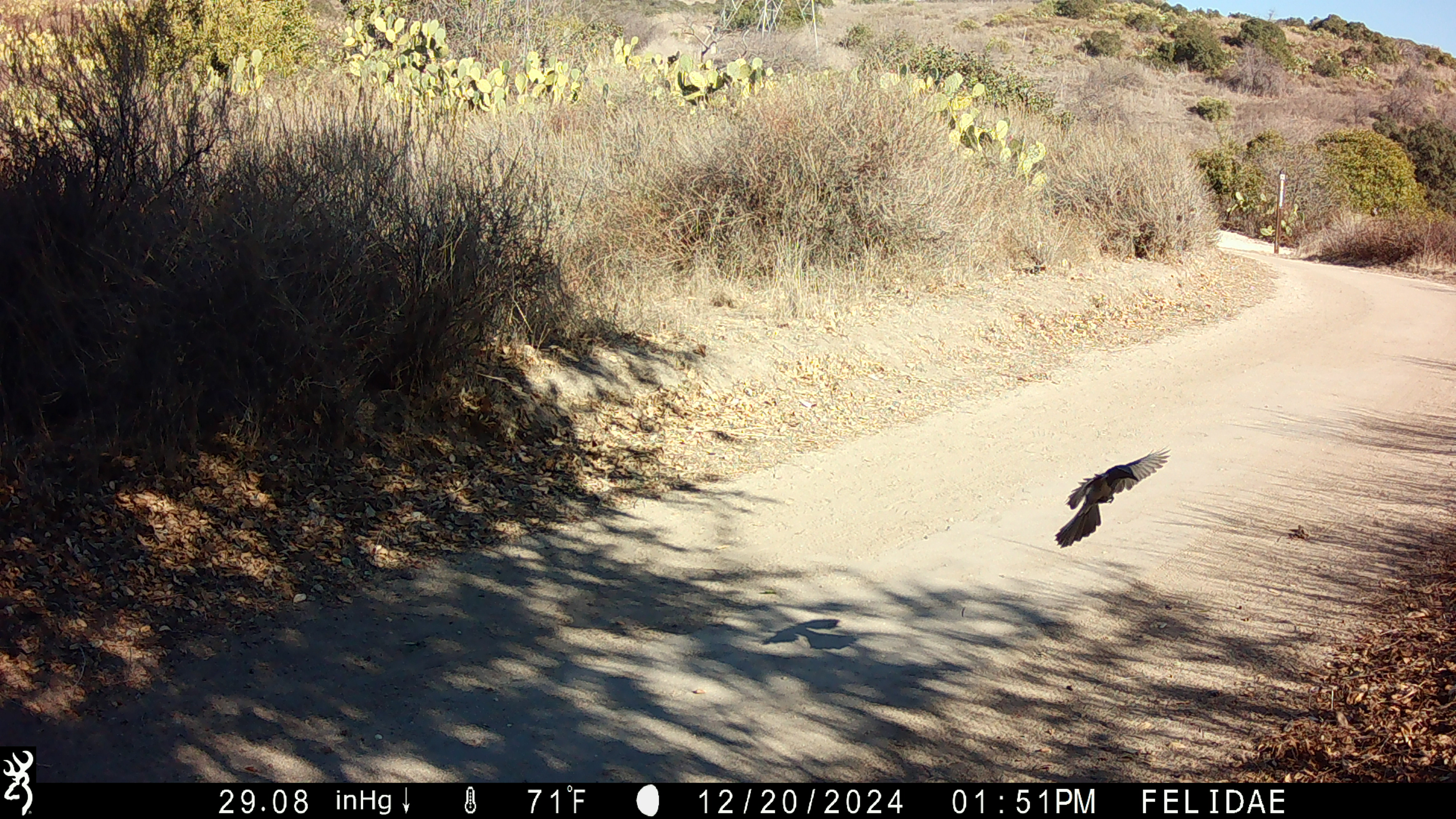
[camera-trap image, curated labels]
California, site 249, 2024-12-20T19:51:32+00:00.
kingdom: Animalia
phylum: Chordata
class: Aves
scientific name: Aves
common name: bird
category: unknown bird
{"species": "unknown bird (bird) (Aves)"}